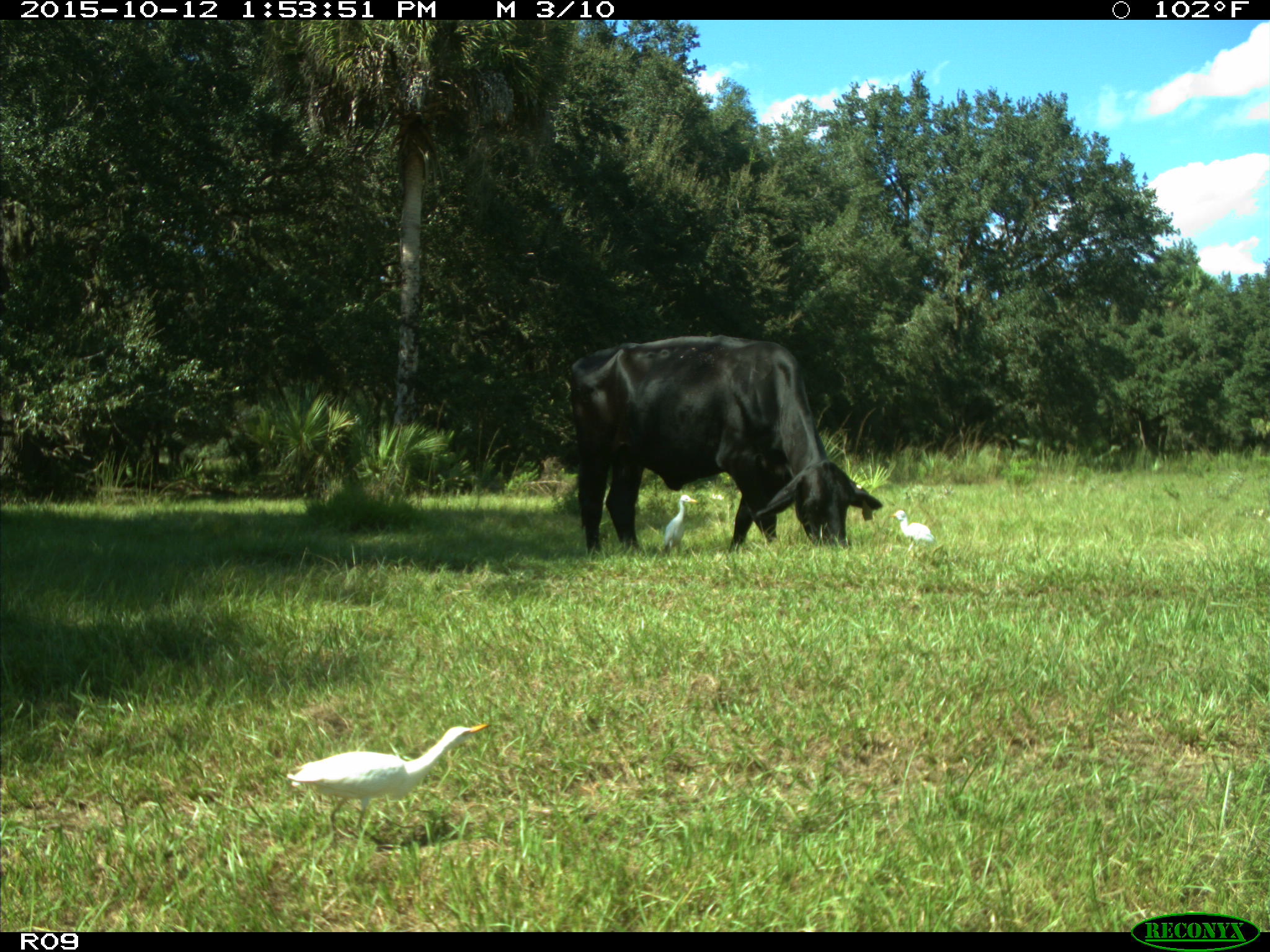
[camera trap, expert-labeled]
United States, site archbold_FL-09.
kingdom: Animalia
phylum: Chordata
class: Mammalia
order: Artiodactyla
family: Bovidae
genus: Bos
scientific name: Bos taurus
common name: domestic cow